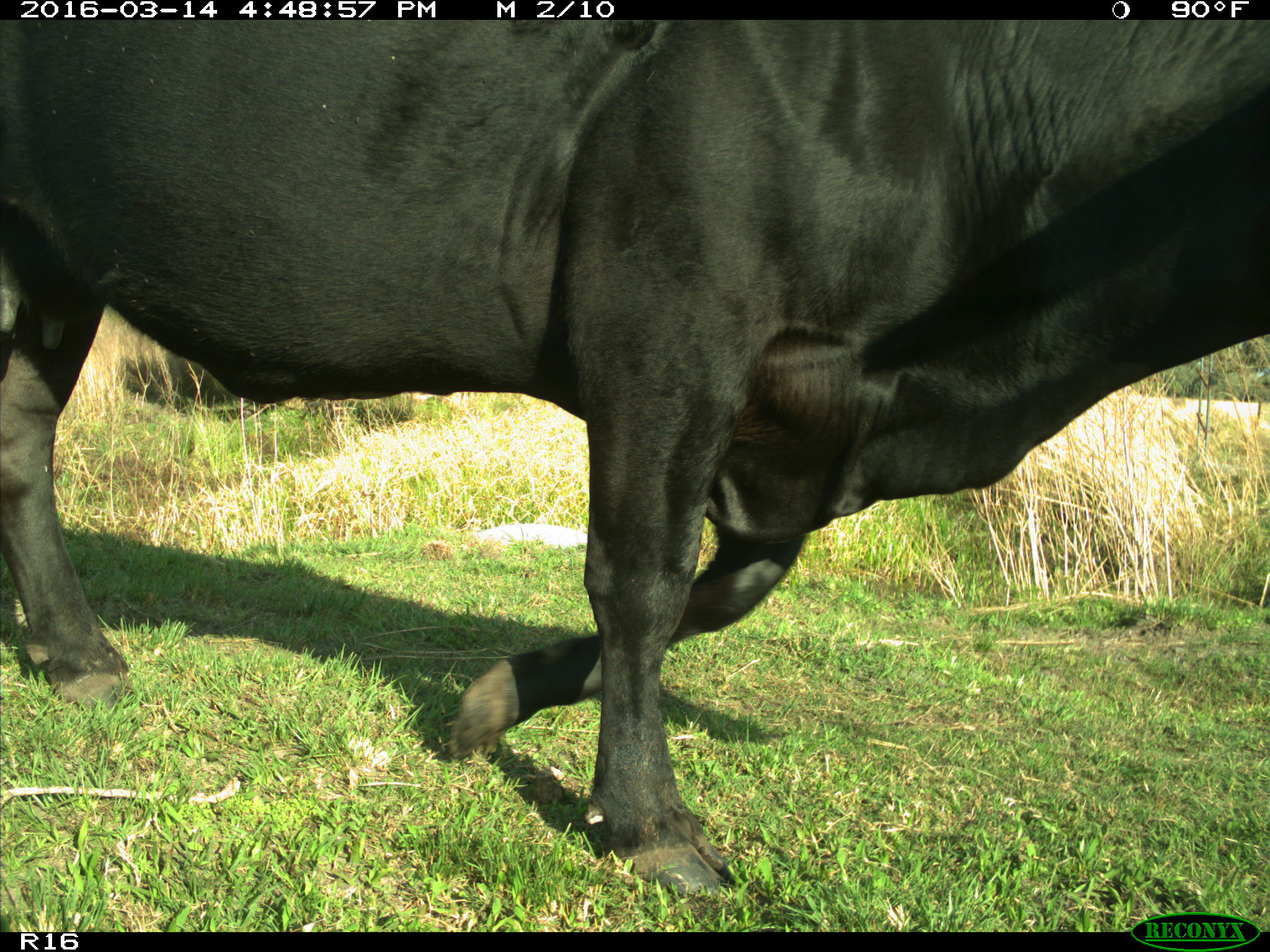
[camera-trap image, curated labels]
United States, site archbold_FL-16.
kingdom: Animalia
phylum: Chordata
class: Mammalia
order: Artiodactyla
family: Bovidae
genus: Bos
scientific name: Bos taurus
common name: domestic cow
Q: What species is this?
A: Bos taurus (domestic cow).